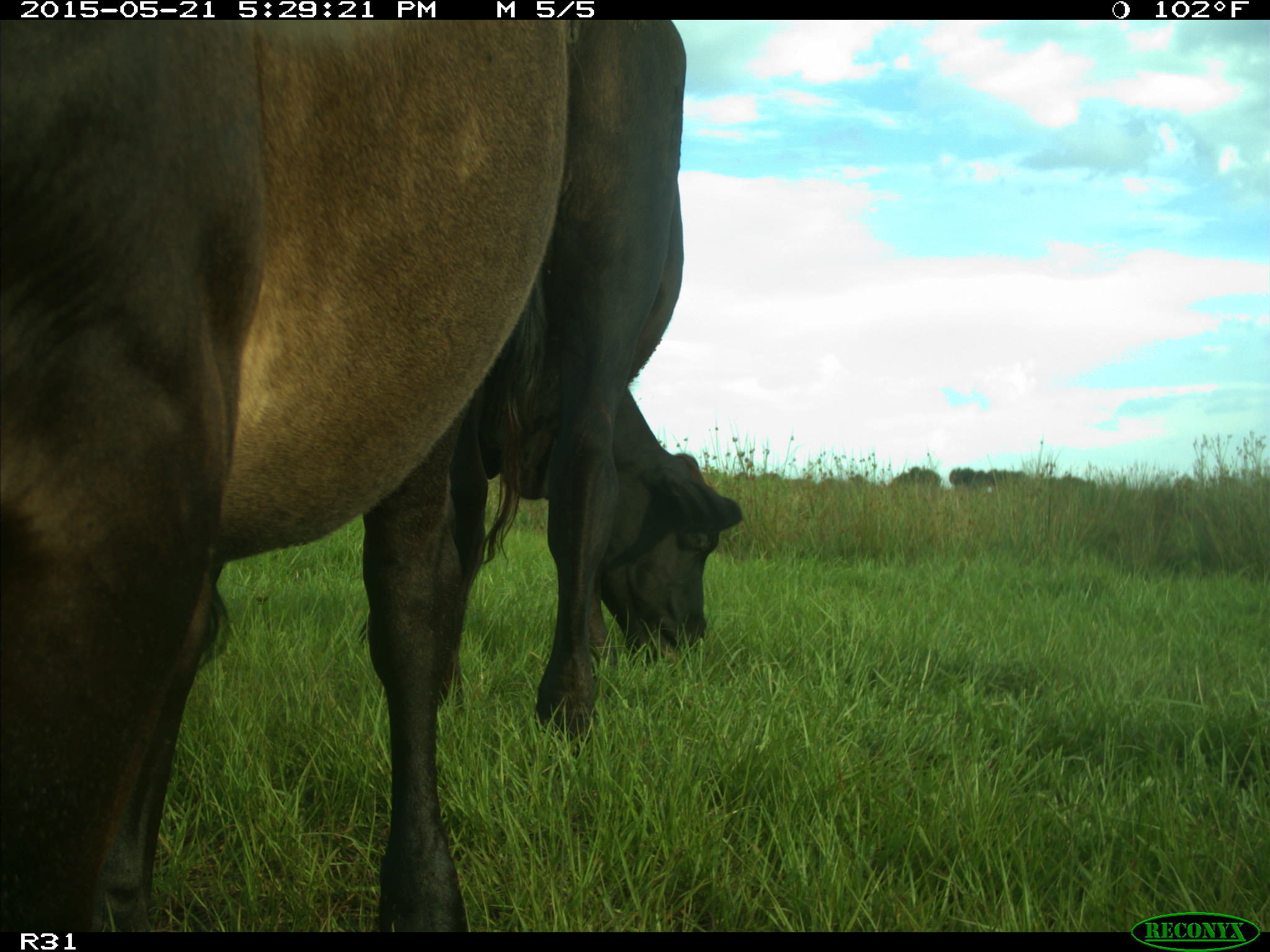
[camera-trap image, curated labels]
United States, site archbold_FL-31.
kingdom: Animalia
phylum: Chordata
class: Mammalia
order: Artiodactyla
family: Bovidae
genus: Bos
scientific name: Bos taurus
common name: domestic cow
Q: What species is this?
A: Bos taurus (domestic cow).